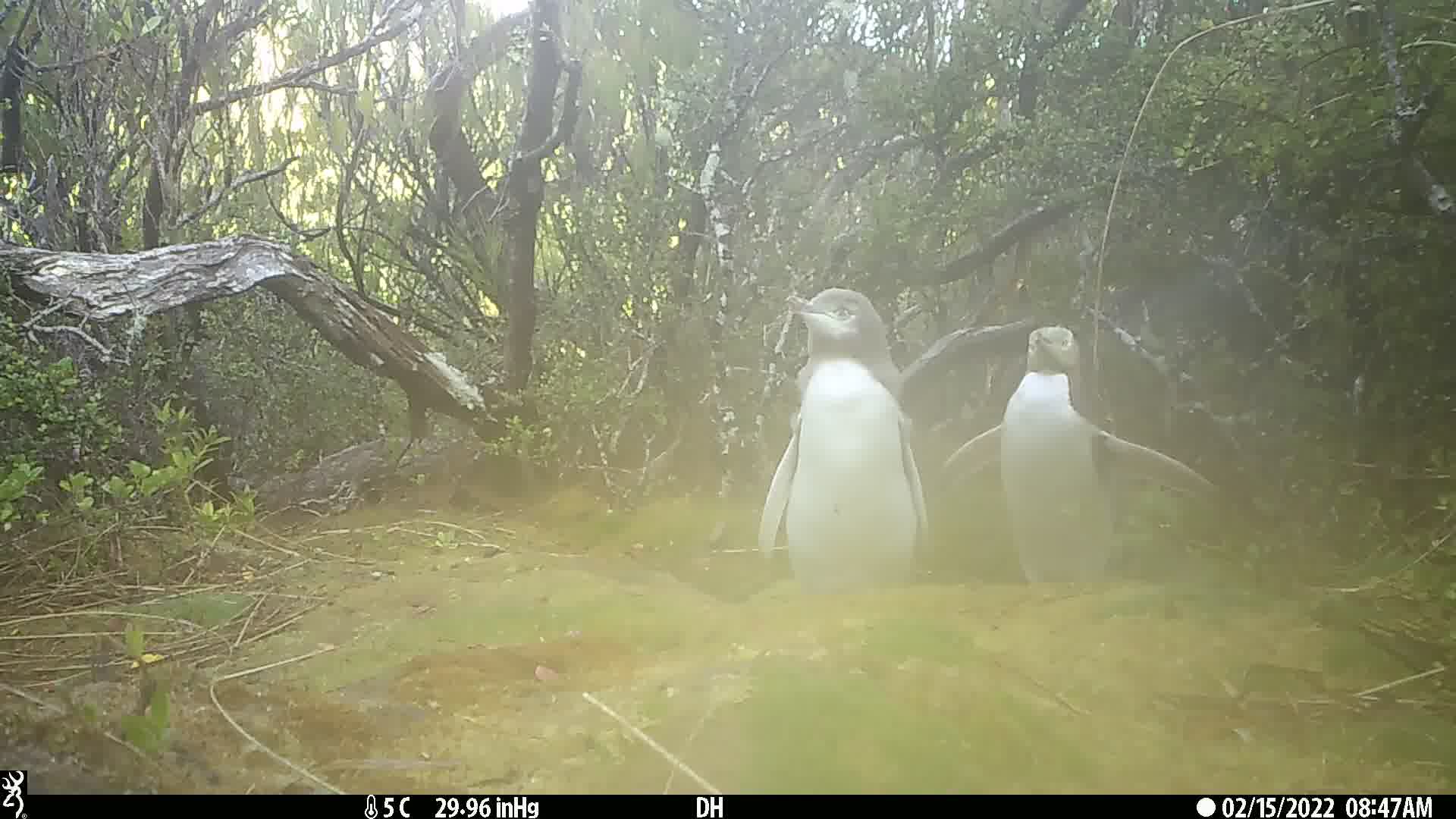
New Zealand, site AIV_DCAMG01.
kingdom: Animalia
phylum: Chordata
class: Aves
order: Sphenisciformes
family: Spheniscidae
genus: Megadyptes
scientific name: Megadyptes antipodes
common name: yellow-eyed penguin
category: yellow eyed penguin